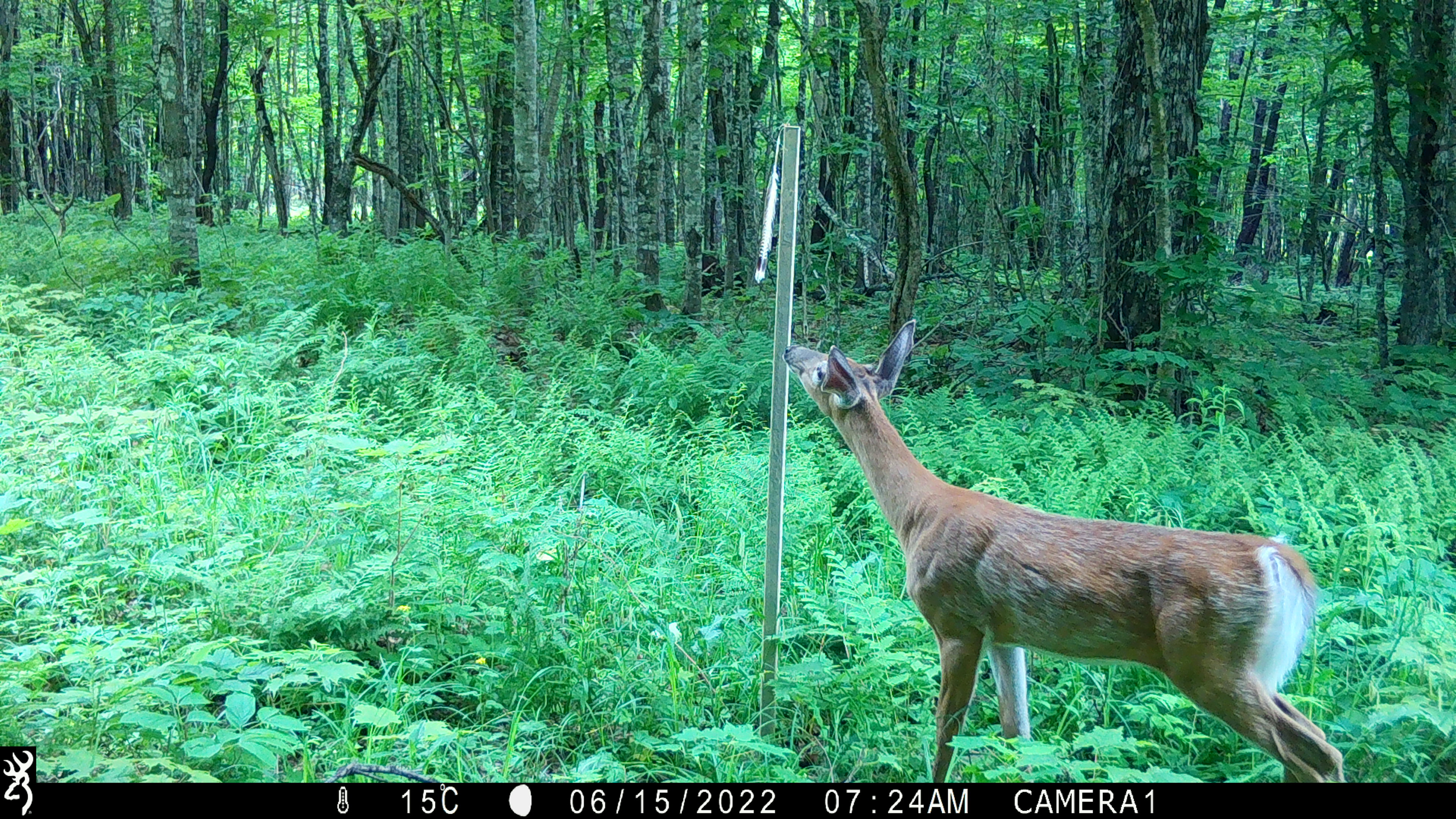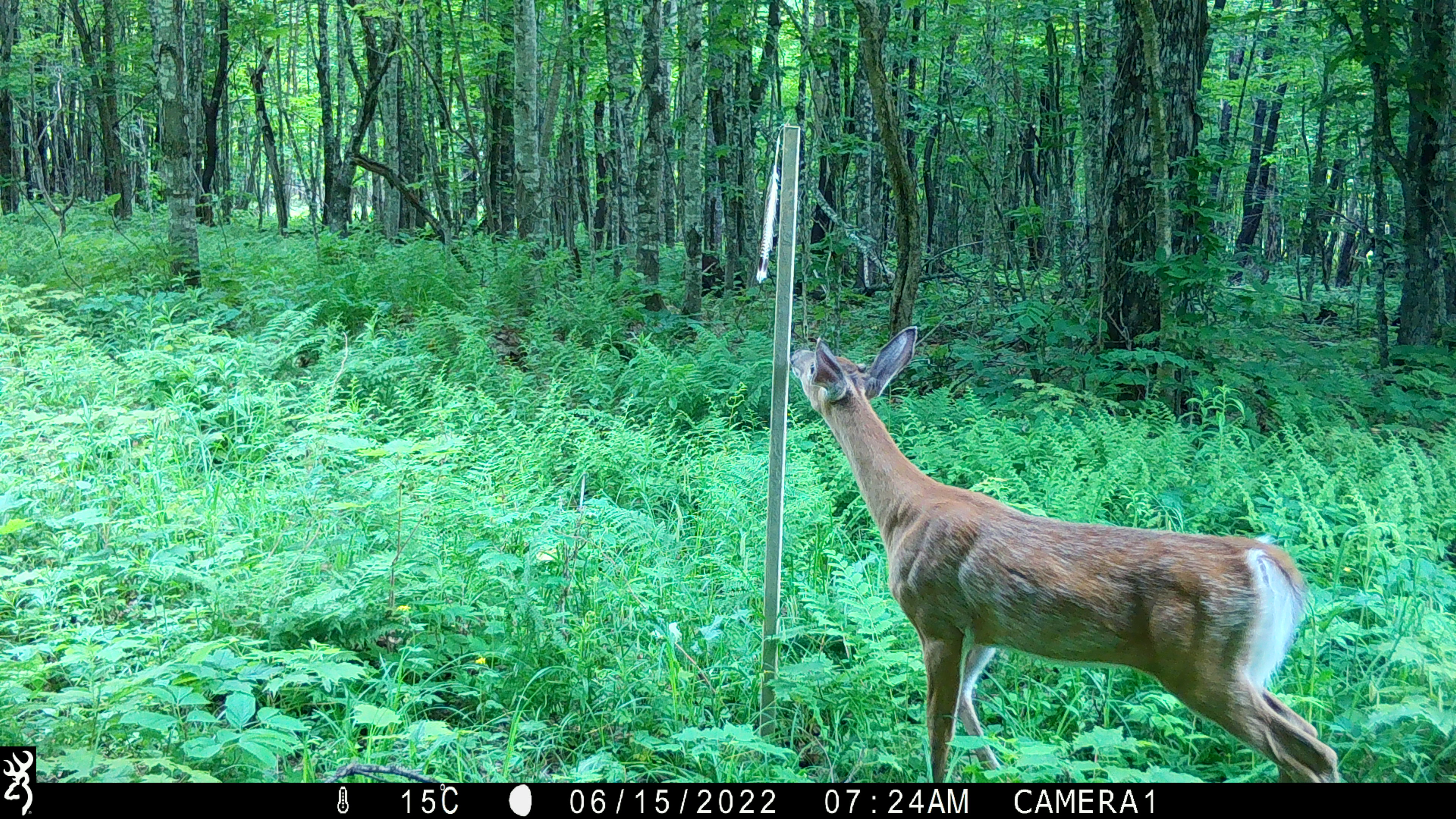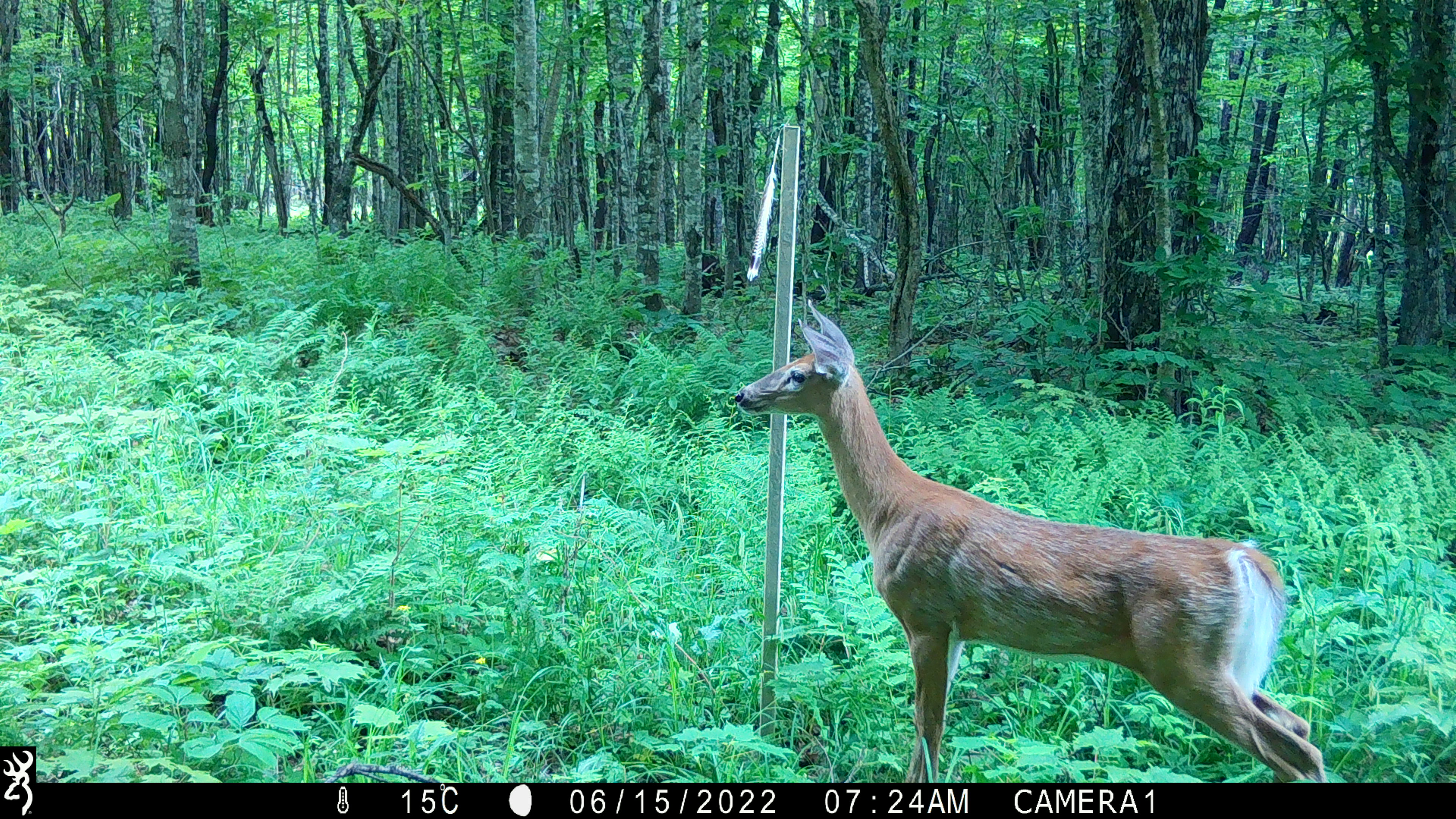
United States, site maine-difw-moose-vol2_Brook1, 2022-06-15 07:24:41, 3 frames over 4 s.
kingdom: Animalia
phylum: Chordata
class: Mammalia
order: Artiodactyla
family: Cervidae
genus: Odocoileus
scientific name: Odocoileus virginianus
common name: white-tailed deer